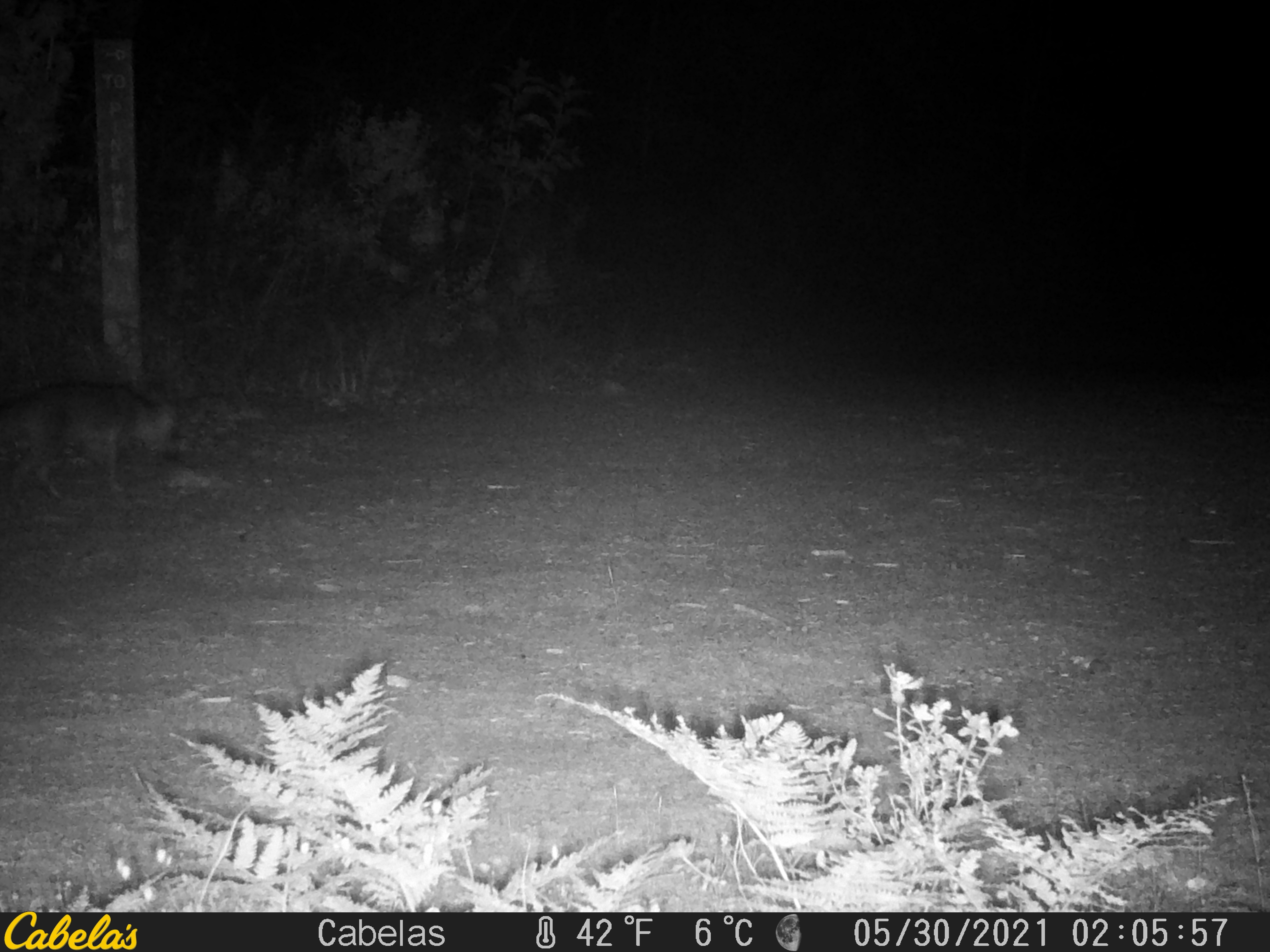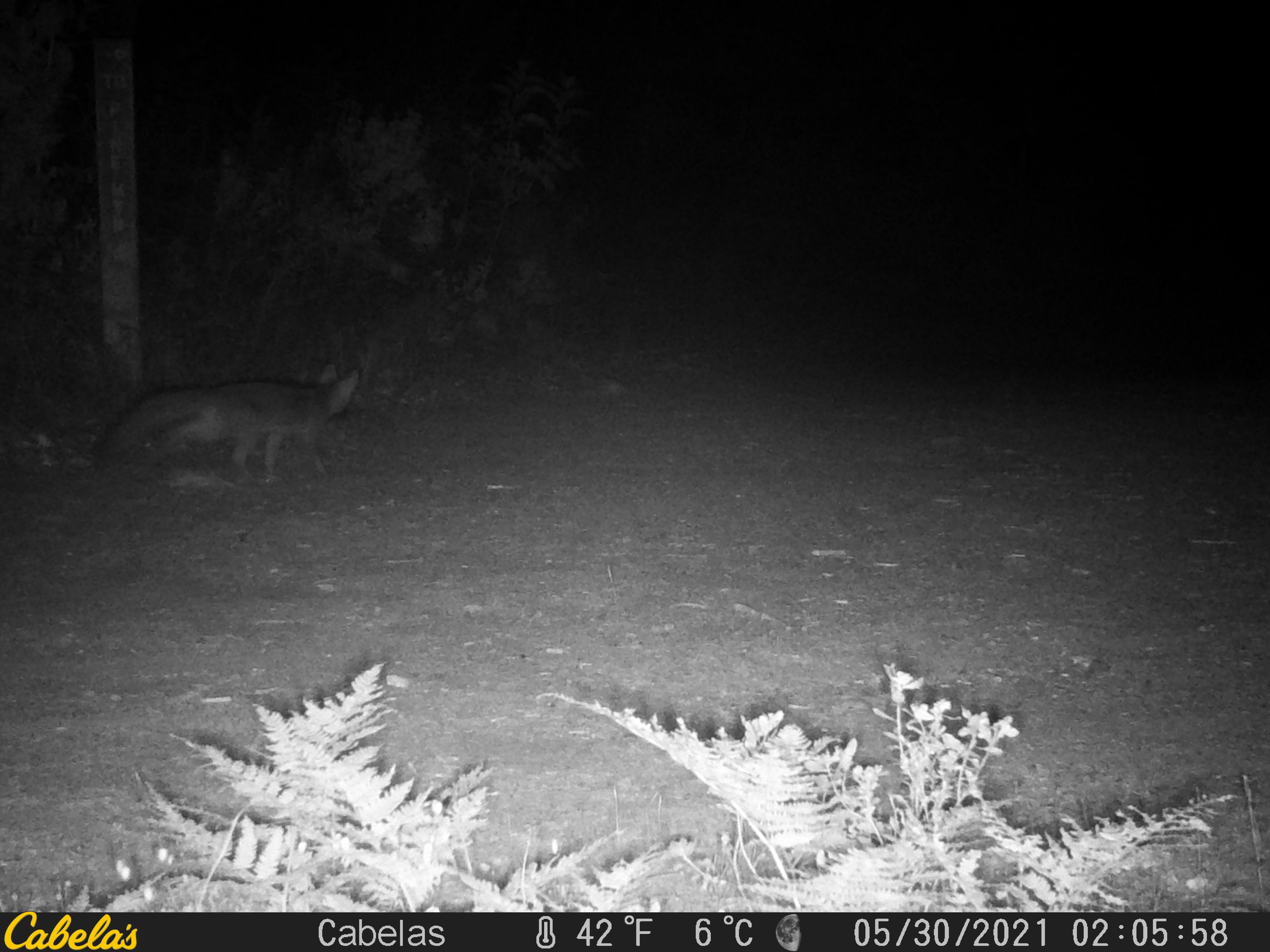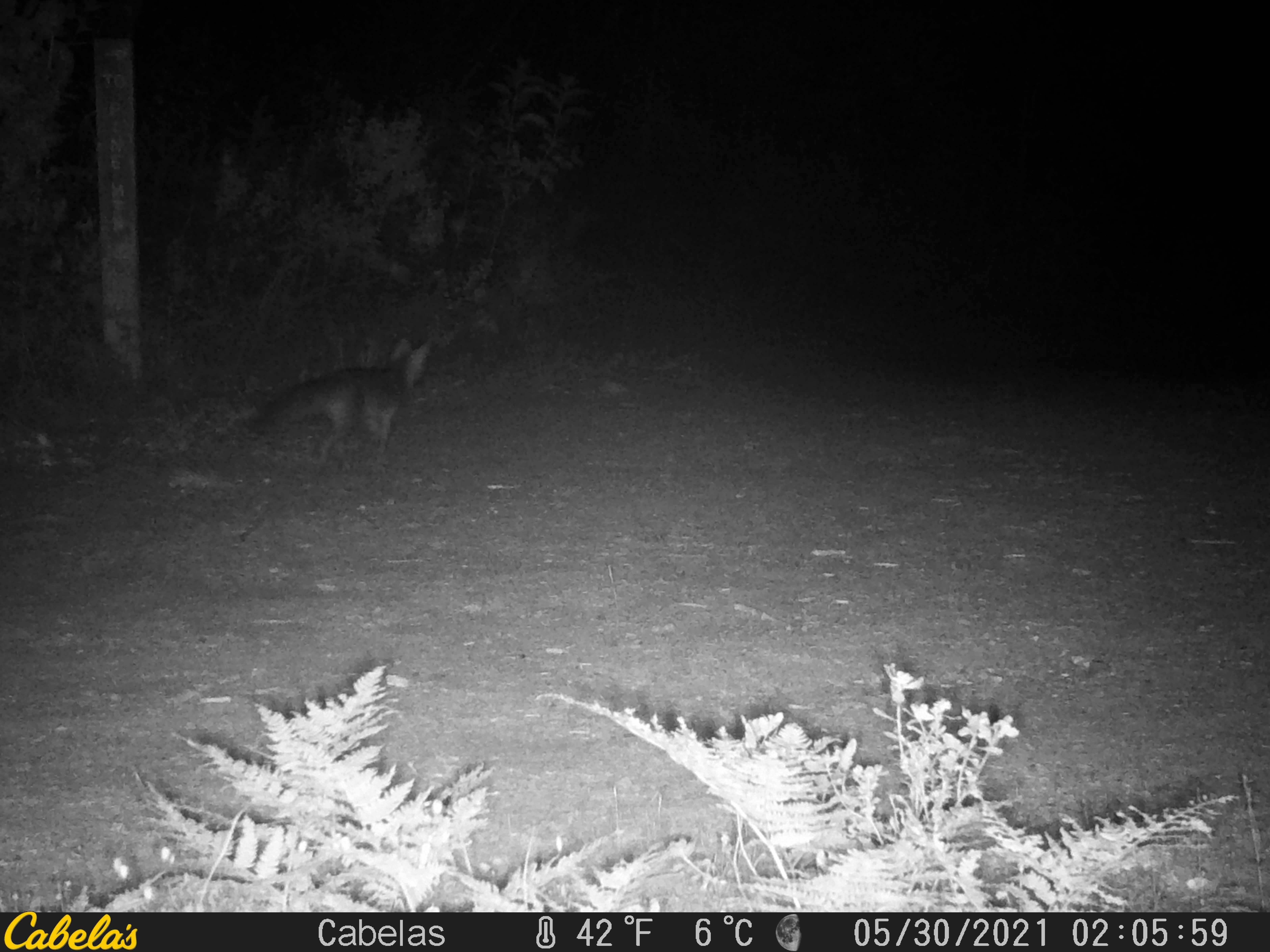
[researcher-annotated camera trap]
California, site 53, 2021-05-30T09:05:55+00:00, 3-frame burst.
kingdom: Animalia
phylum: Chordata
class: Mammalia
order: Carnivora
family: Canidae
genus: Urocyon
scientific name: Urocyon cinereoargenteus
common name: gray fox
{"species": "gray fox (Urocyon cinereoargenteus)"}